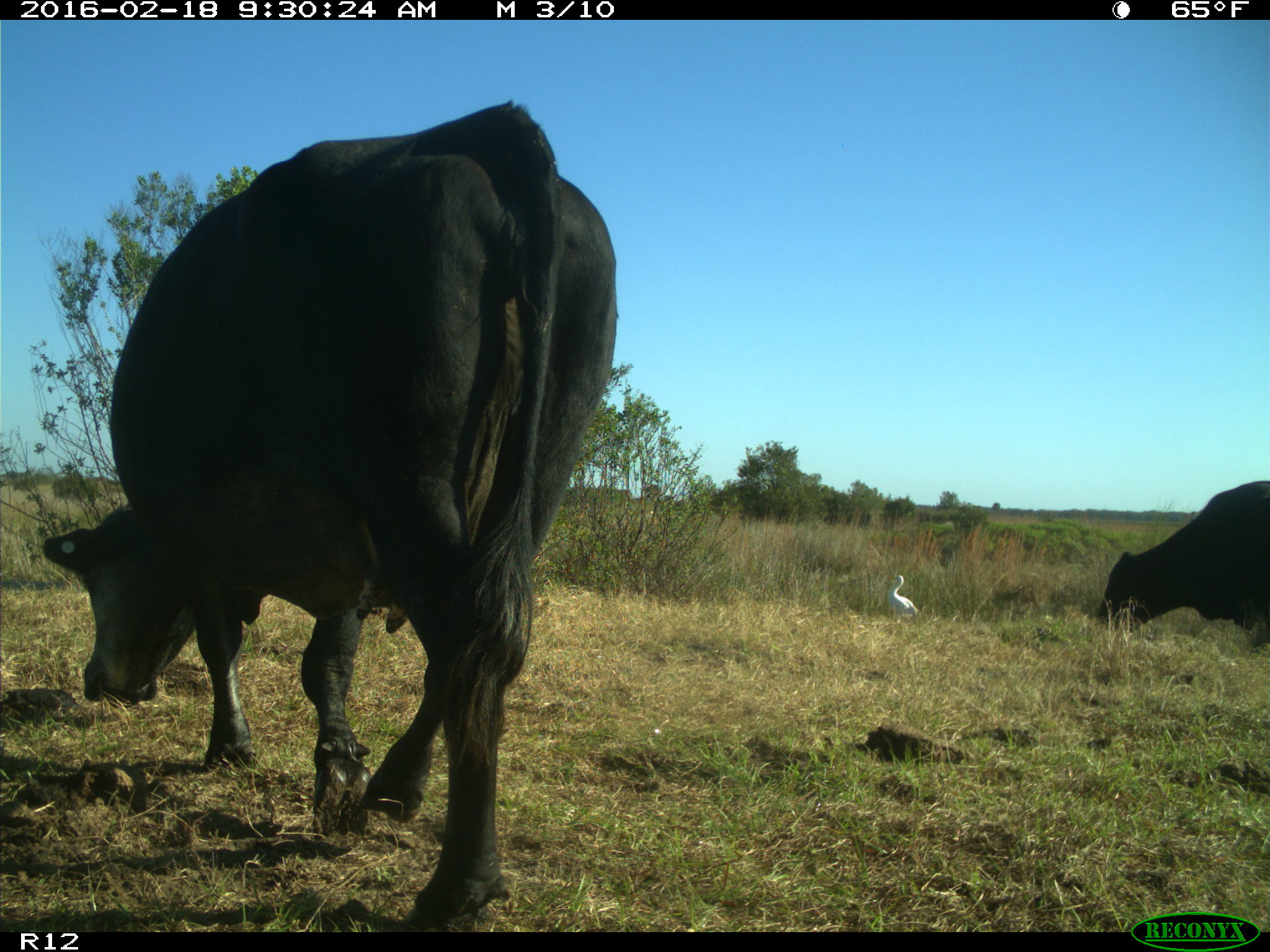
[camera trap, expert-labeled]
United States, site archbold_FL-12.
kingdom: Animalia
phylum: Chordata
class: Mammalia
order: Artiodactyla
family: Bovidae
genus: Bos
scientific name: Bos taurus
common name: domestic cow